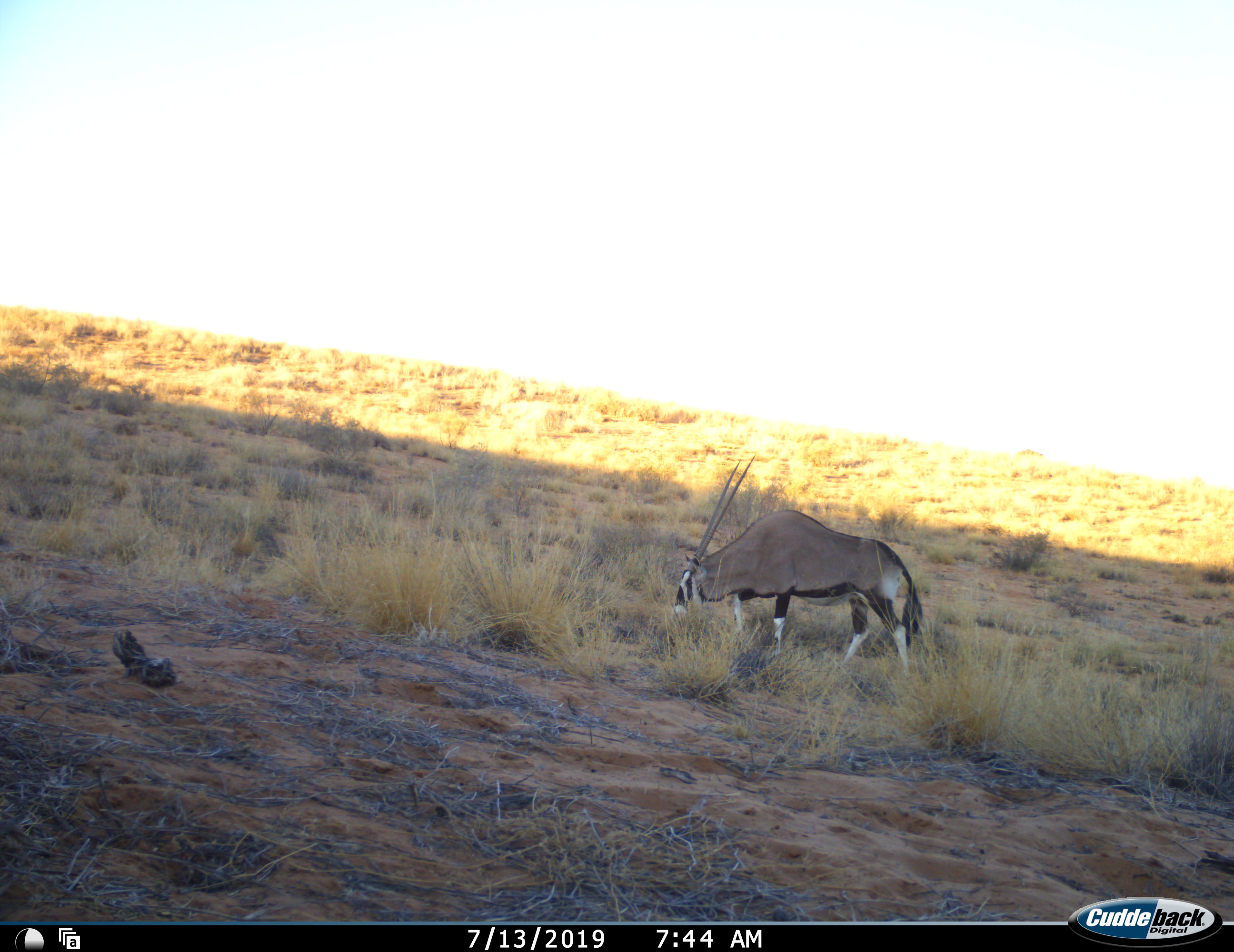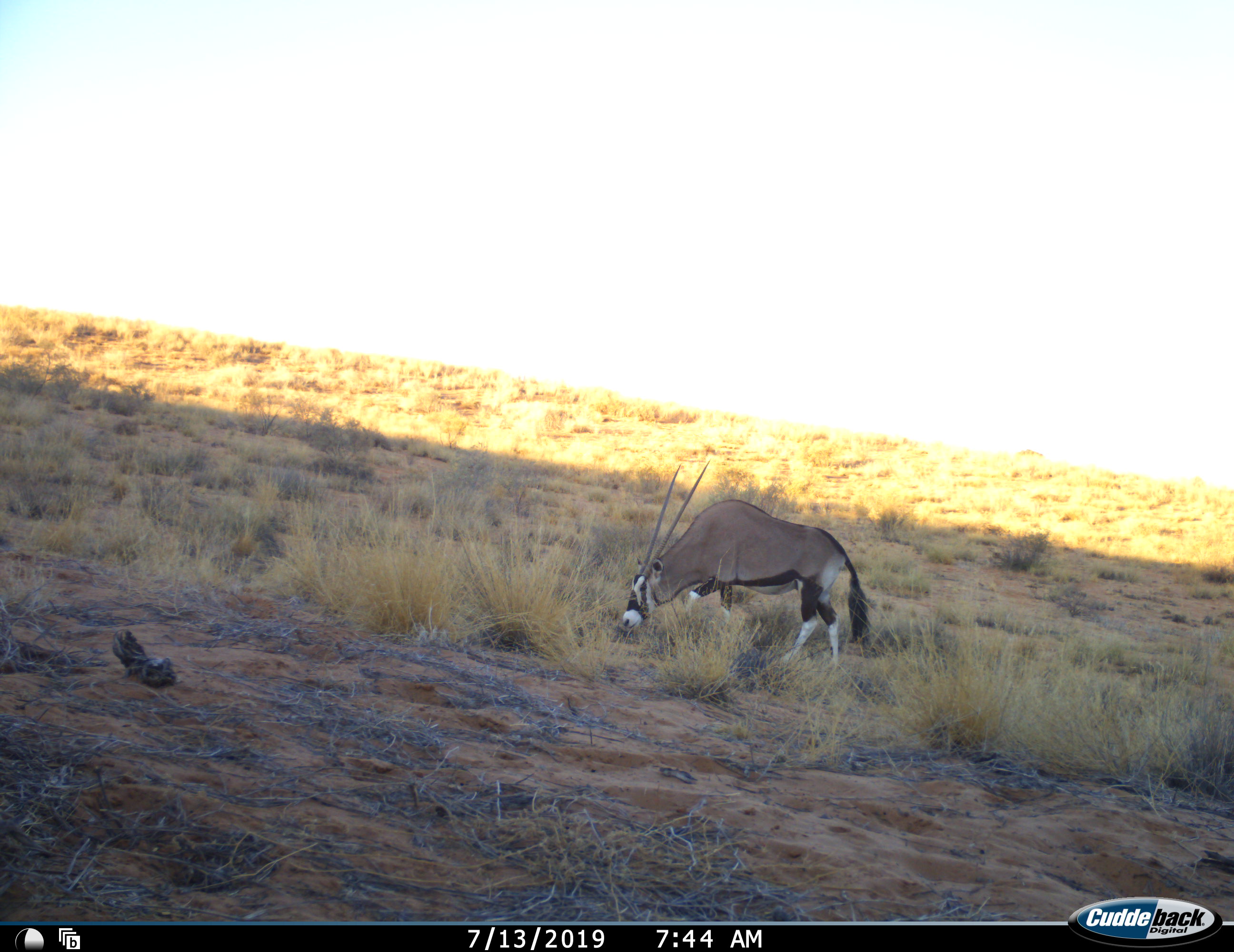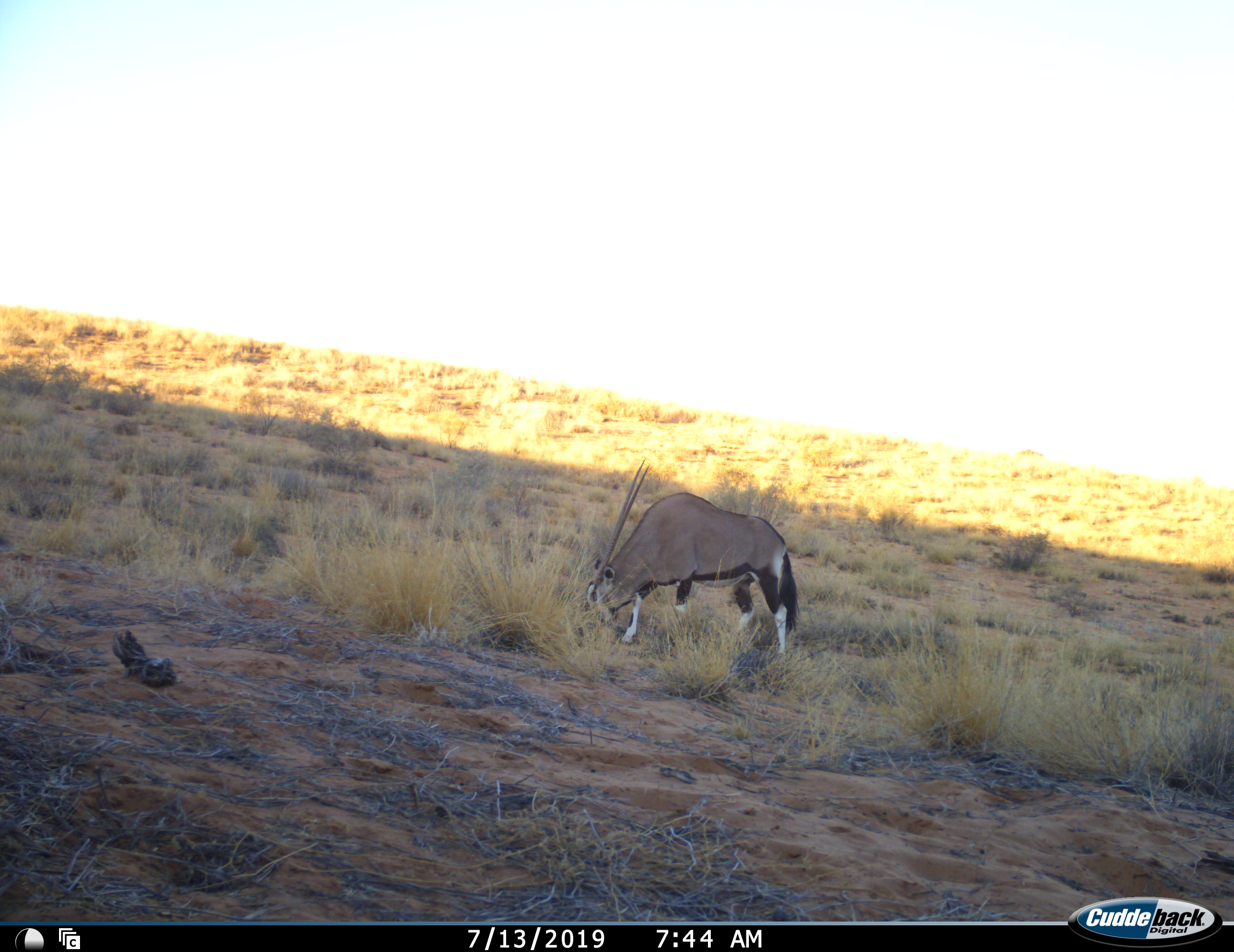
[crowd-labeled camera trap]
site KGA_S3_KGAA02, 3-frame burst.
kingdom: Animalia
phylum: Chordata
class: Mammalia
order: Artiodactyla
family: Bovidae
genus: Oryx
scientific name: Oryx gazella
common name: gemsbok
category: oryx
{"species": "oryx (gemsbok) (Oryx gazella)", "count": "1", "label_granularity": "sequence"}